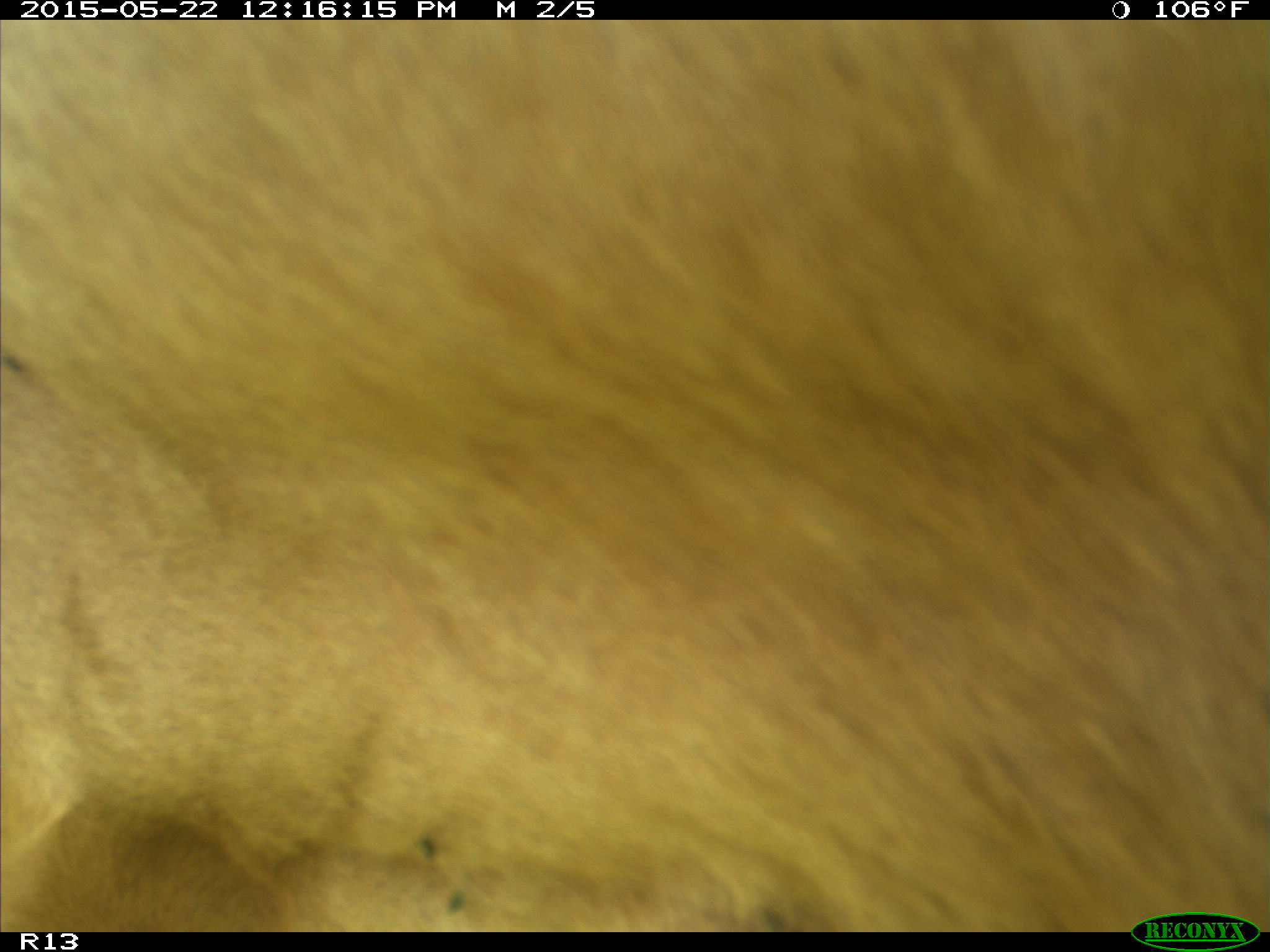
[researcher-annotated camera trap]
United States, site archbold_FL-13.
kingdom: Animalia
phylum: Chordata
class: Mammalia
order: Artiodactyla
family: Bovidae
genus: Bos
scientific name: Bos taurus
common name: domestic cow